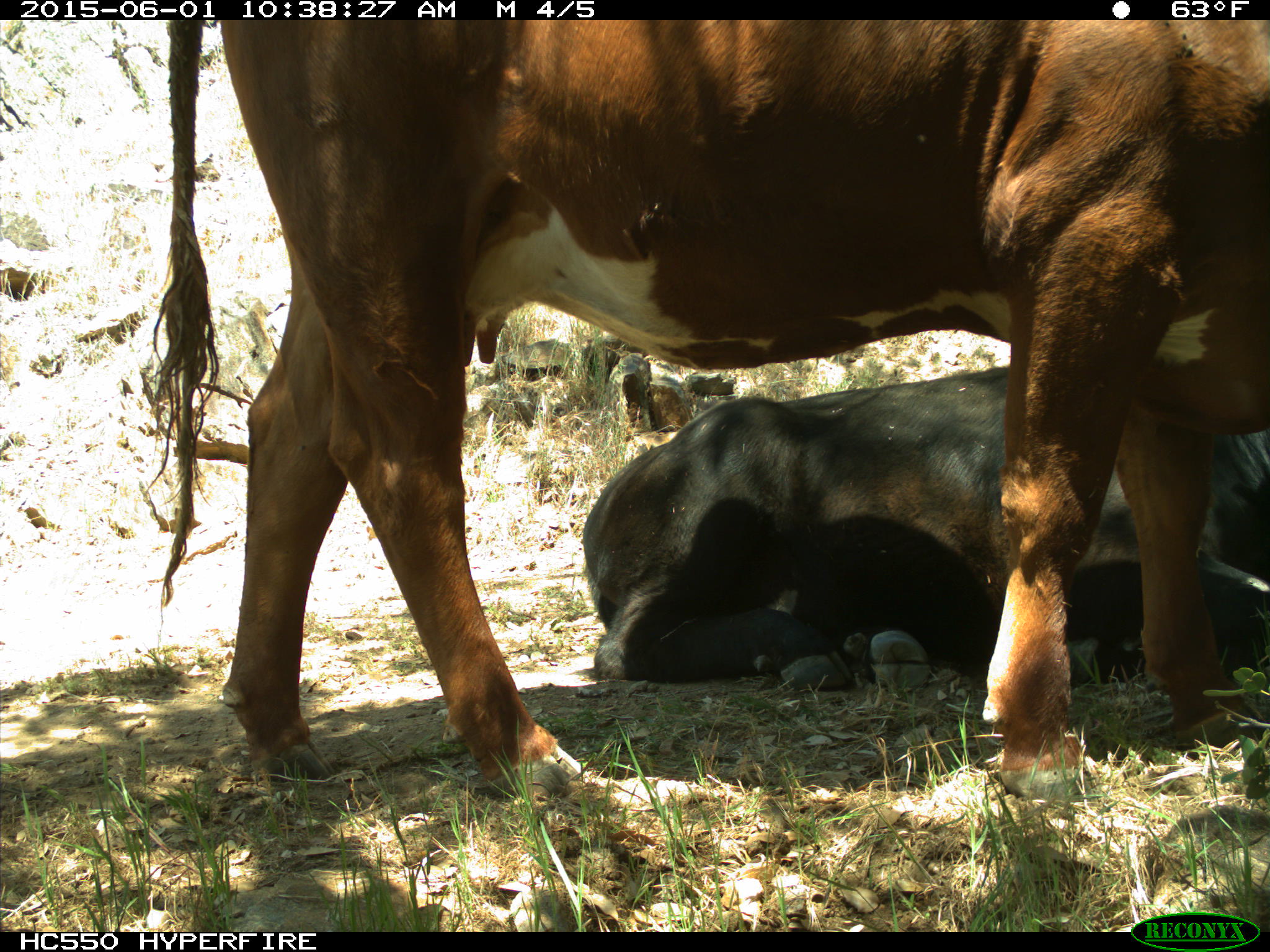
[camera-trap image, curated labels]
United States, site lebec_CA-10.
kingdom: Animalia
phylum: Chordata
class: Mammalia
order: Artiodactyla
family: Bovidae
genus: Bos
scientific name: Bos taurus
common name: domestic cow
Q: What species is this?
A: Bos taurus (domestic cow).